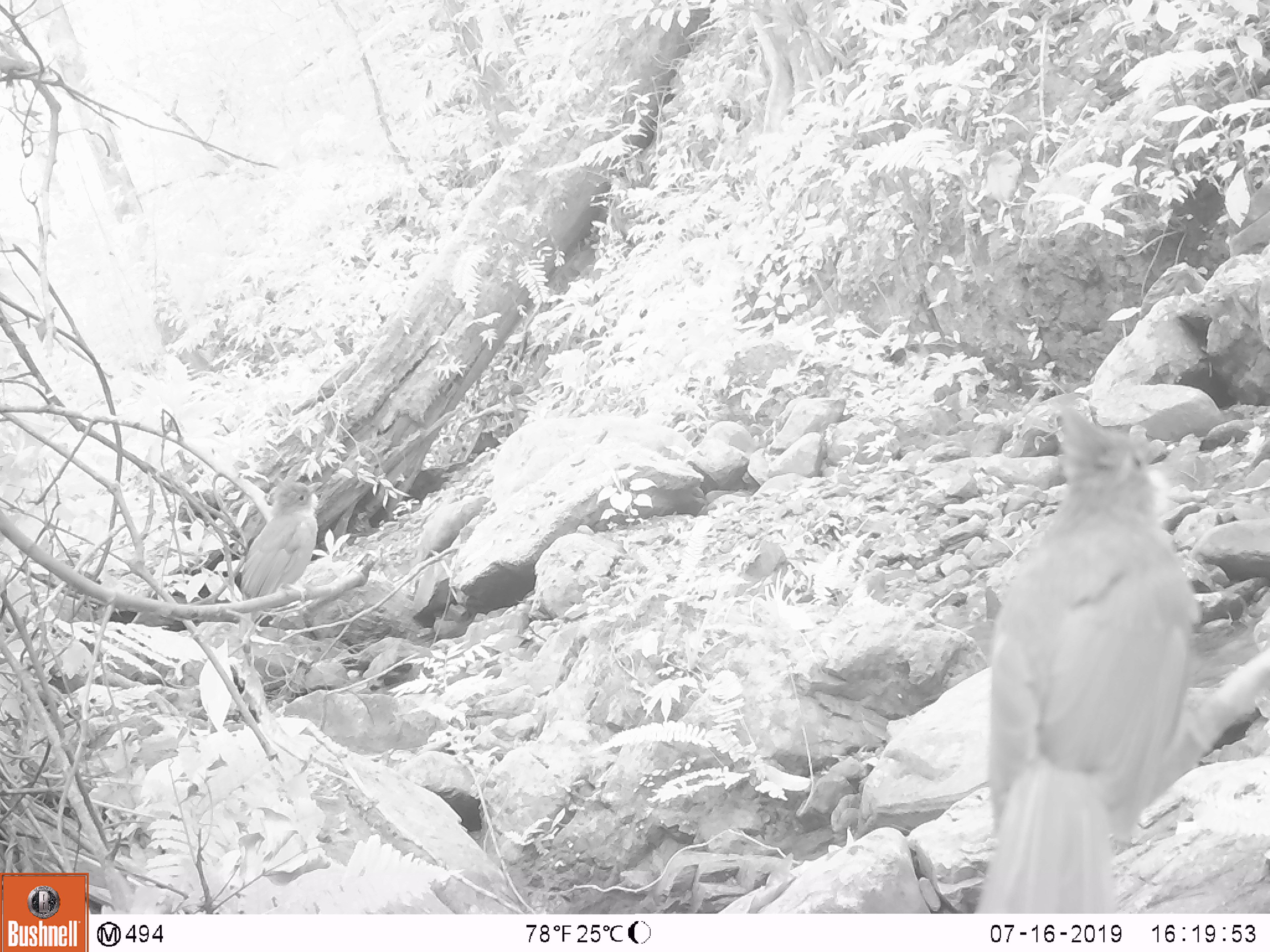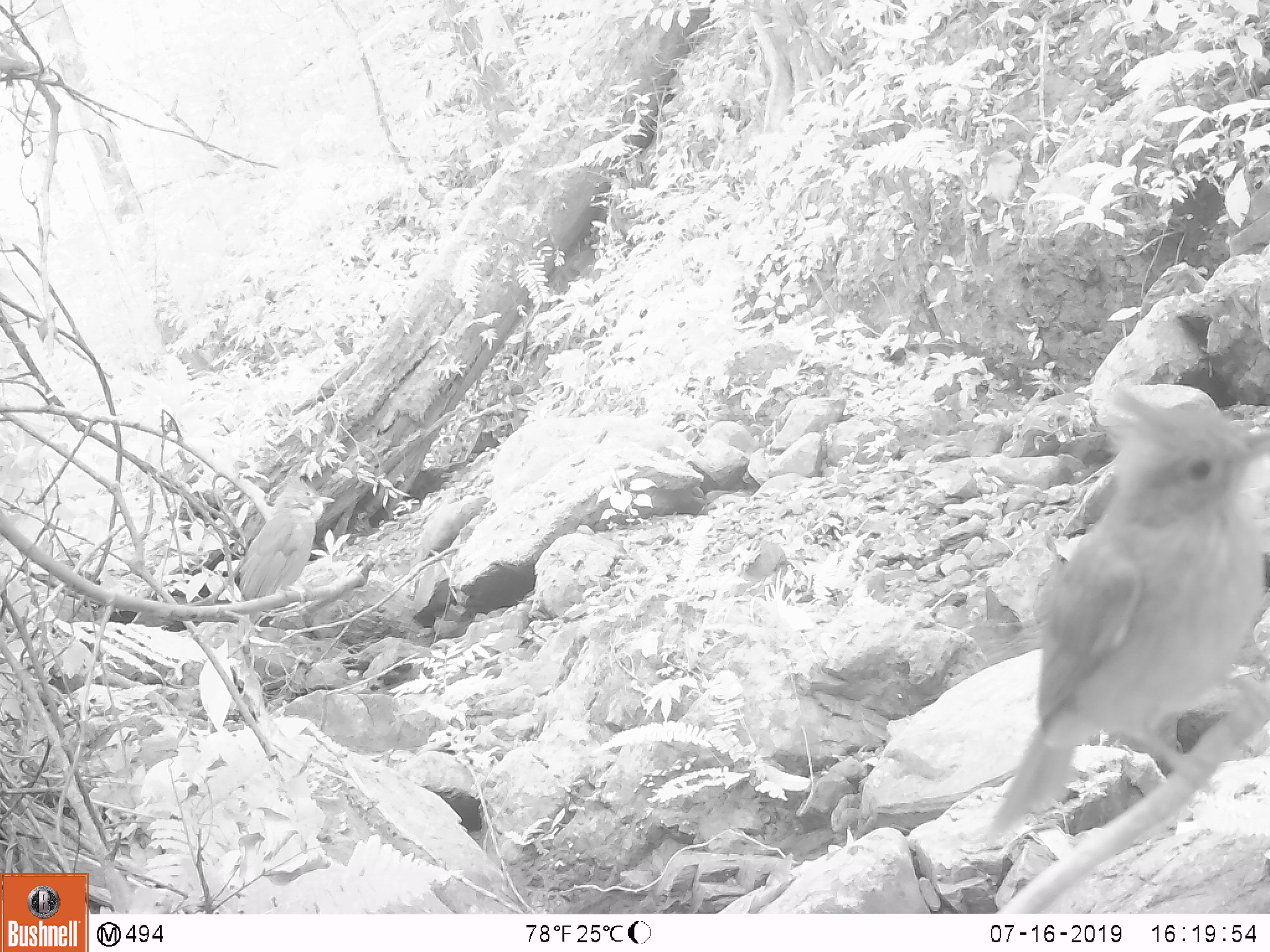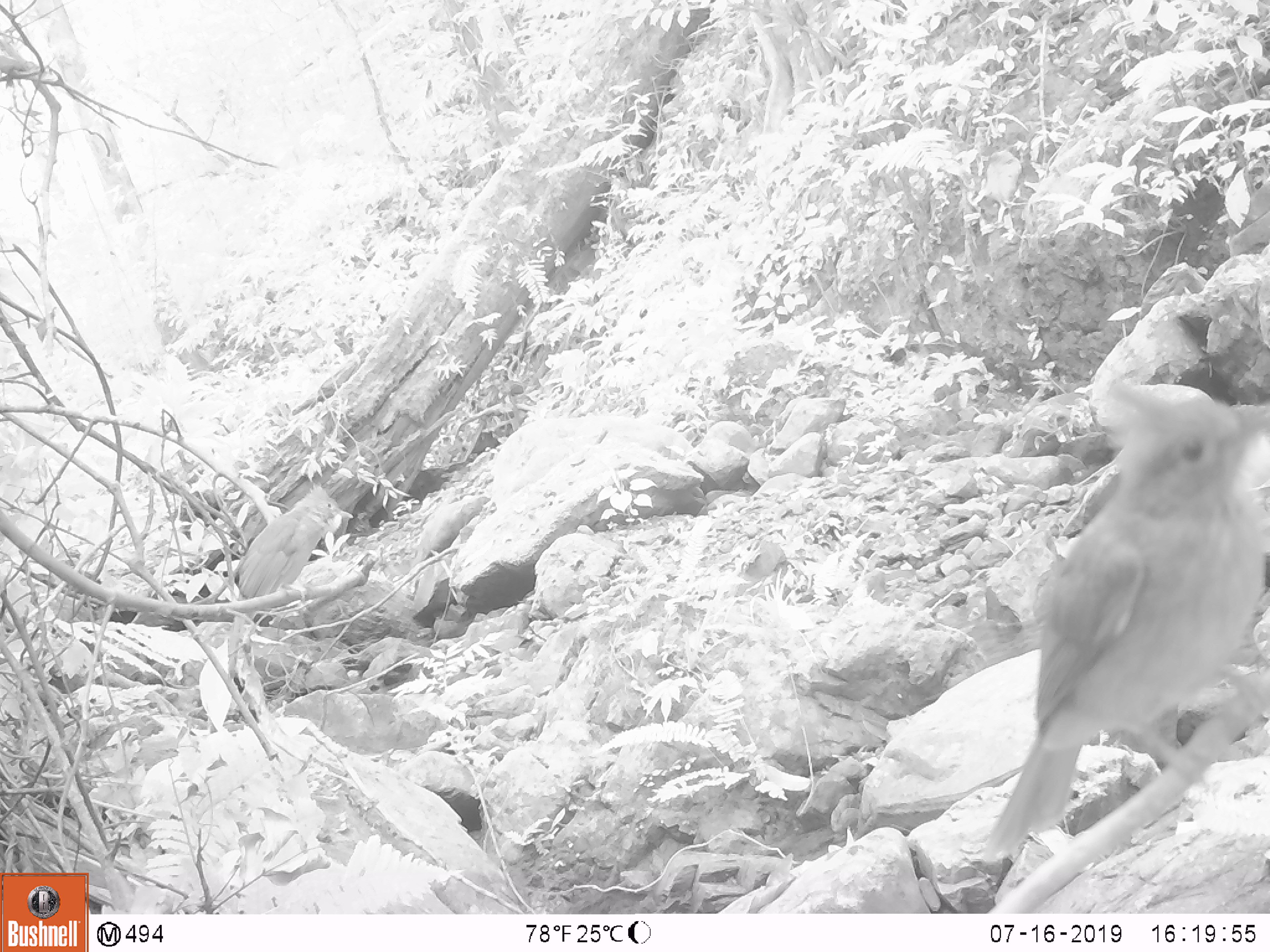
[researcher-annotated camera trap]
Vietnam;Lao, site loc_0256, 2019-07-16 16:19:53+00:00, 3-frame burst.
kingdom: Animalia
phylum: Chordata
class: Aves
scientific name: Aves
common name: bird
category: unidentified bird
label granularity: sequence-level